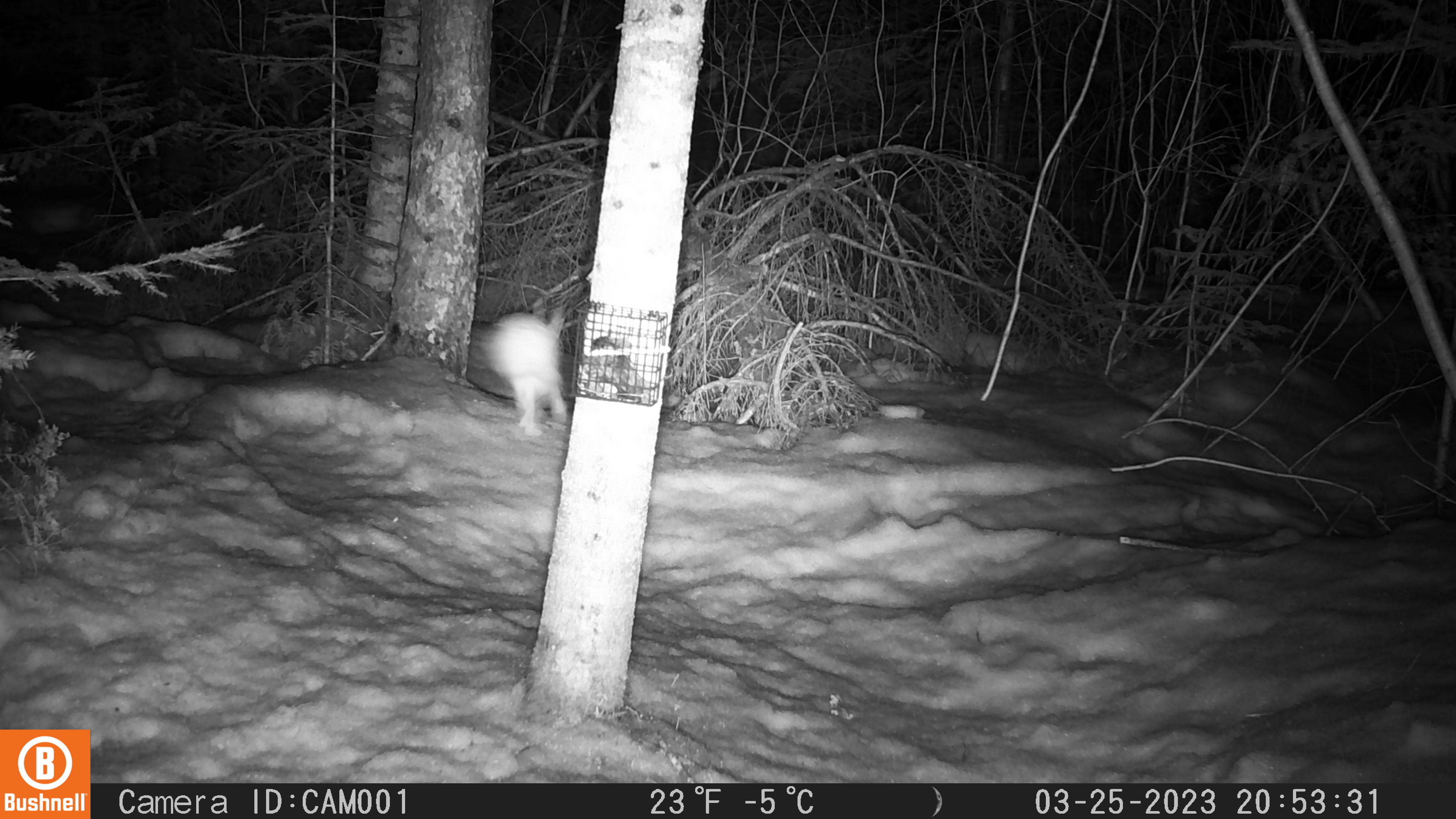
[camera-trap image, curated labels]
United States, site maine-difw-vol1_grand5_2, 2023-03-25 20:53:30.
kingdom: Animalia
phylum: Chordata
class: Mammalia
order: Lagomorpha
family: Leporidae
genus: Lepus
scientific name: Lepus americanus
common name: snowshoe hare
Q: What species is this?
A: Snowshoe hare (Lepus americanus).